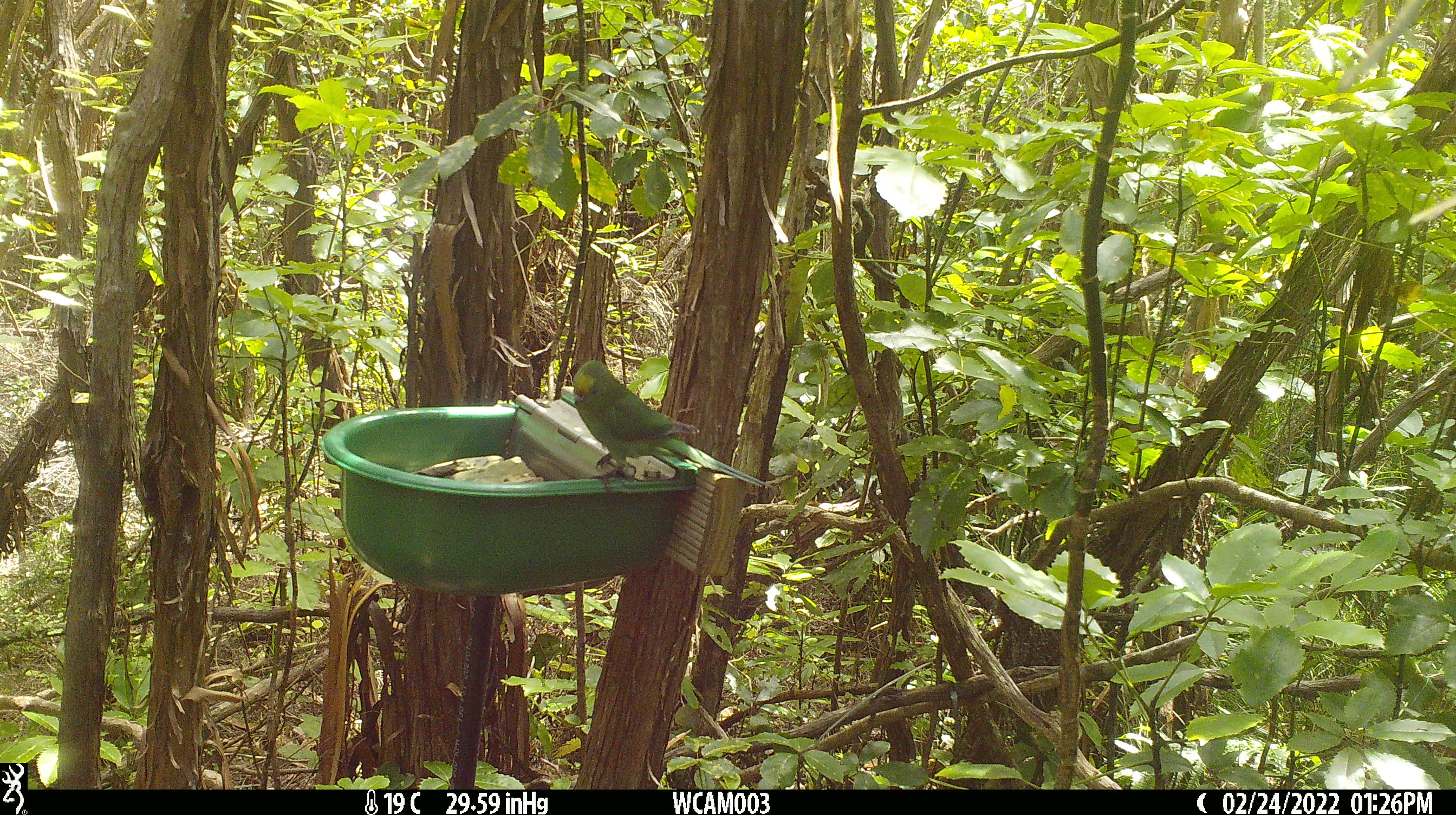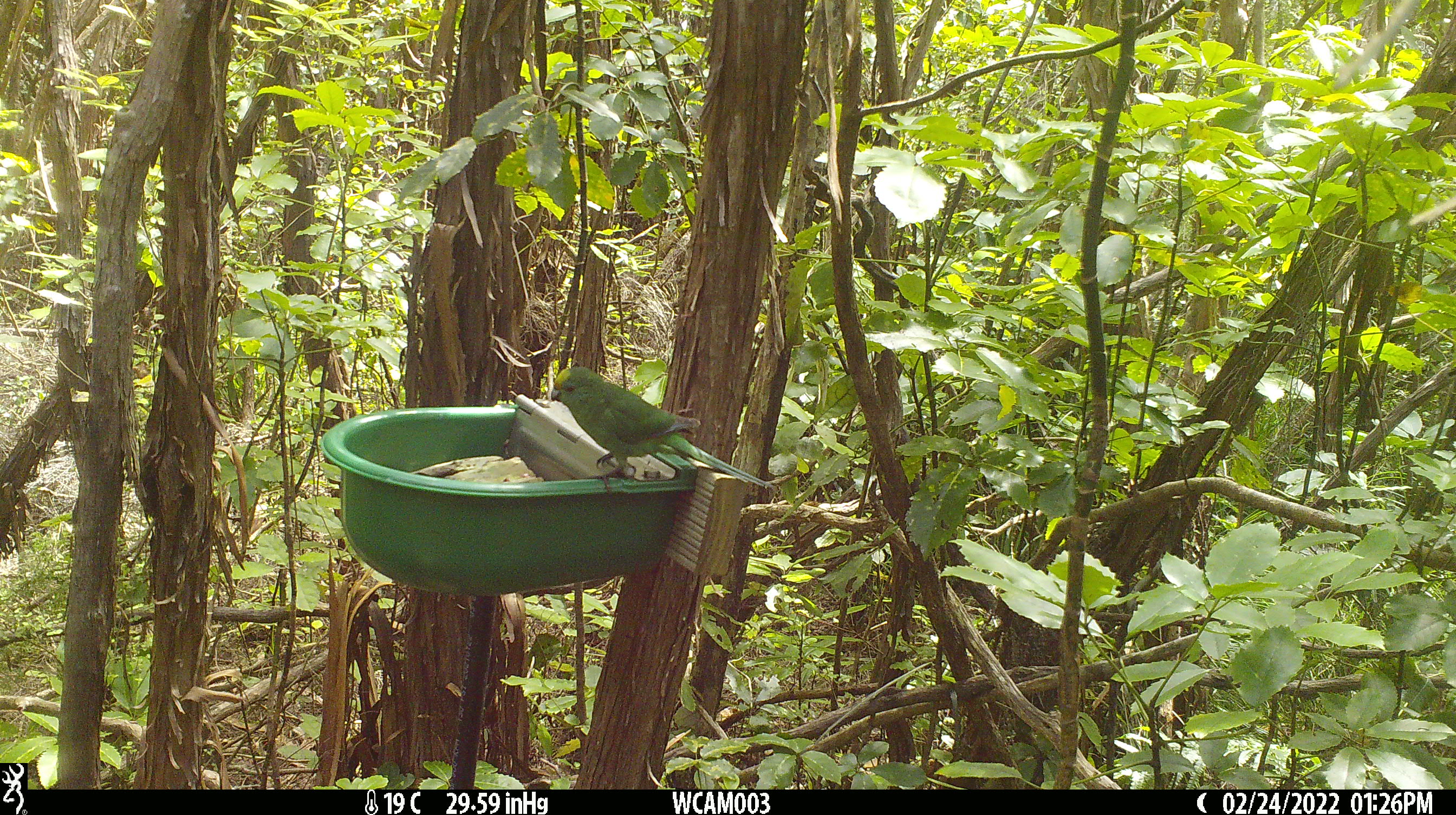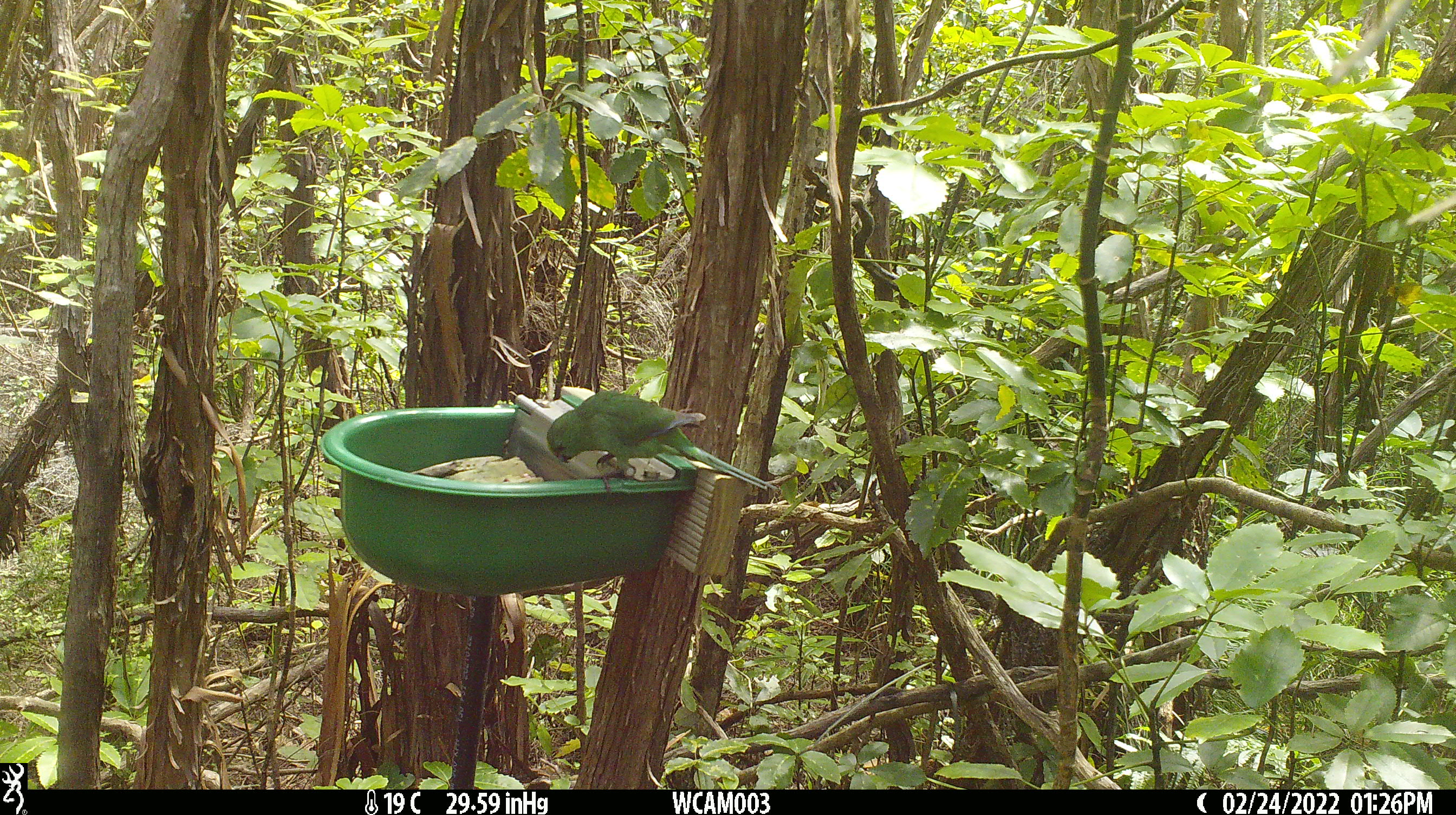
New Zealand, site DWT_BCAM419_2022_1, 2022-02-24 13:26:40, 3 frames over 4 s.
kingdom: Animalia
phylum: Chordata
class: Aves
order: Psittaciformes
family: Psittaculidae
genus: Cyanoramphus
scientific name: Cyanoramphus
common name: parakeet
Parakeet (Cyanoramphus).